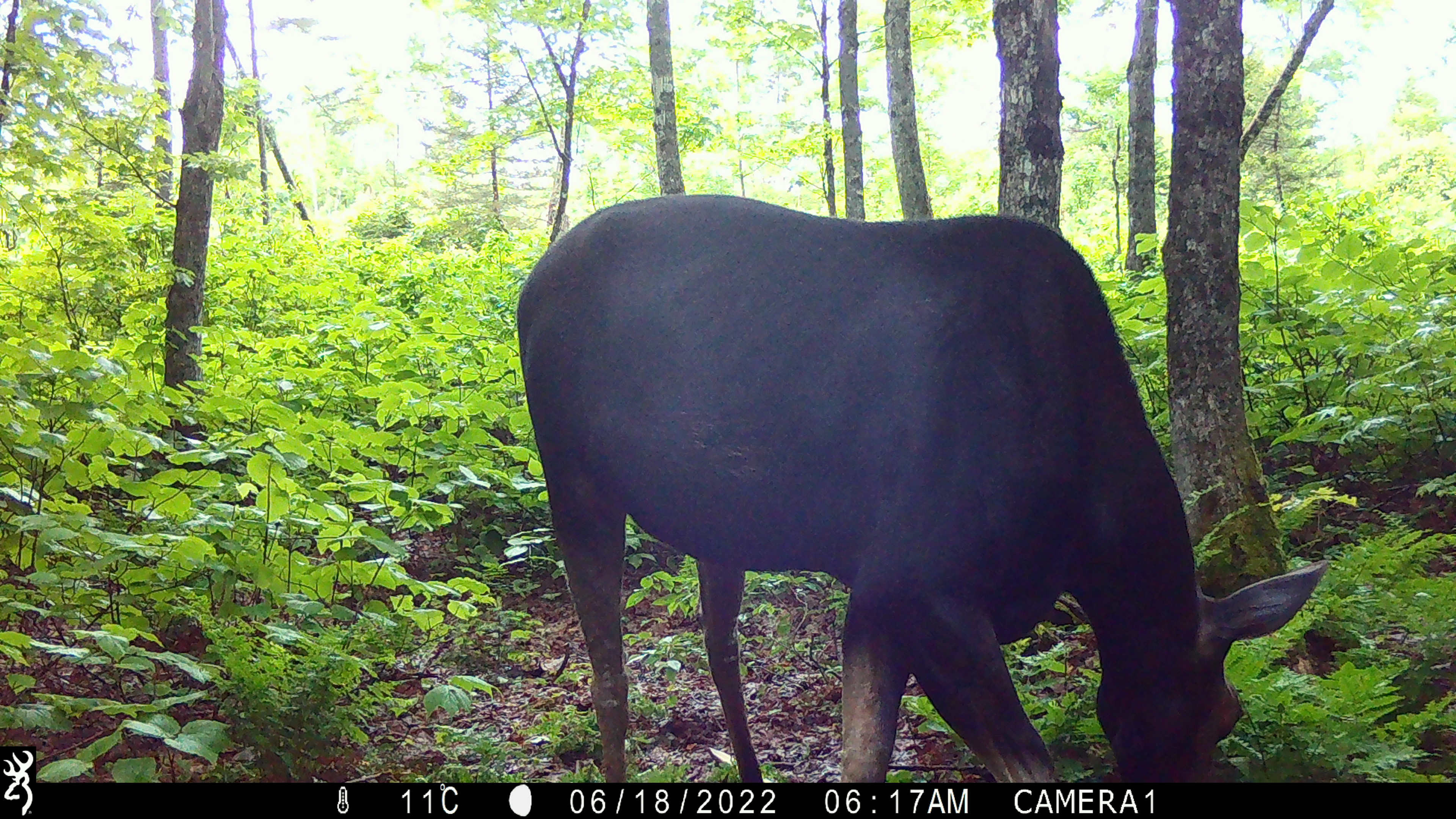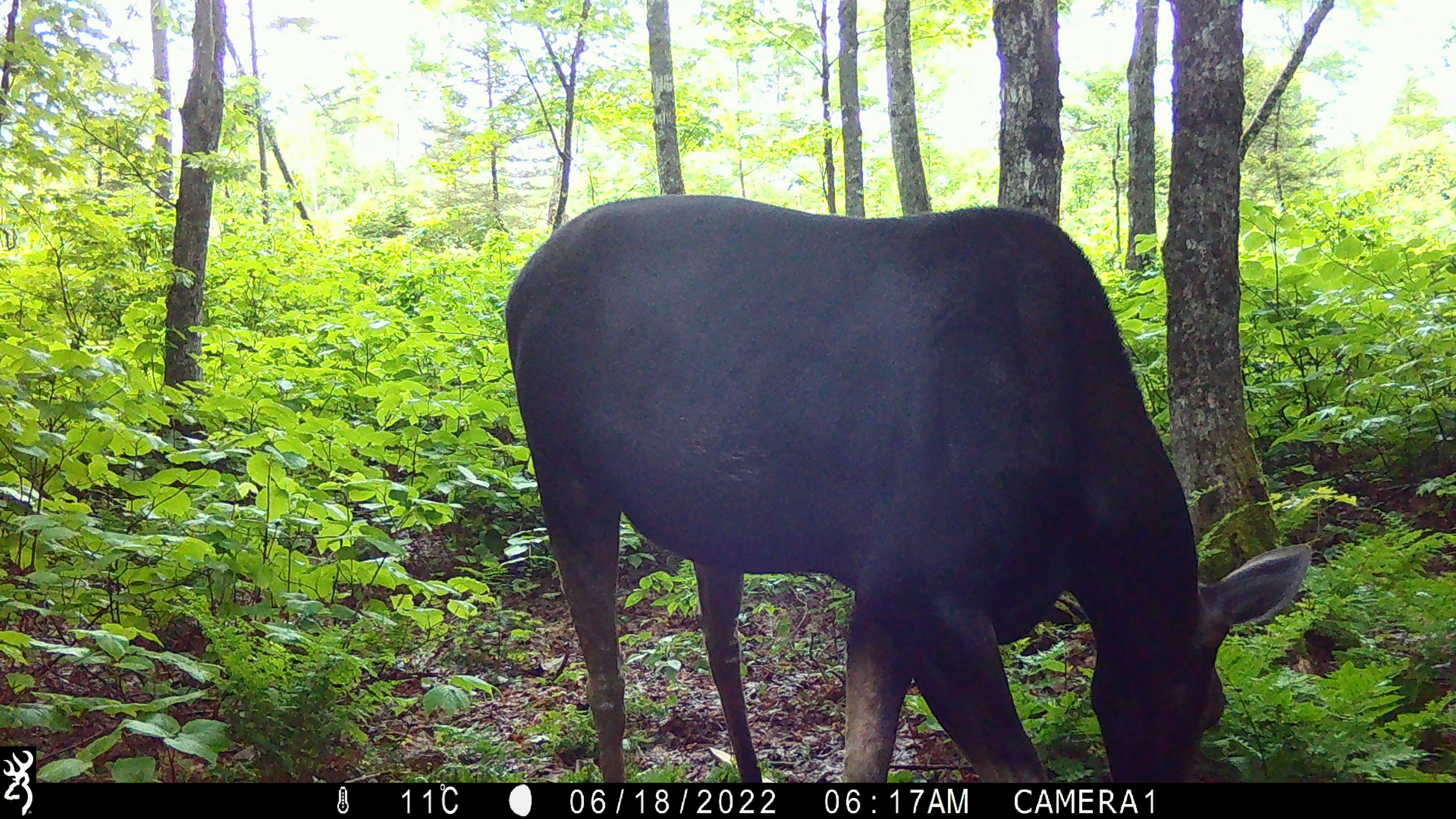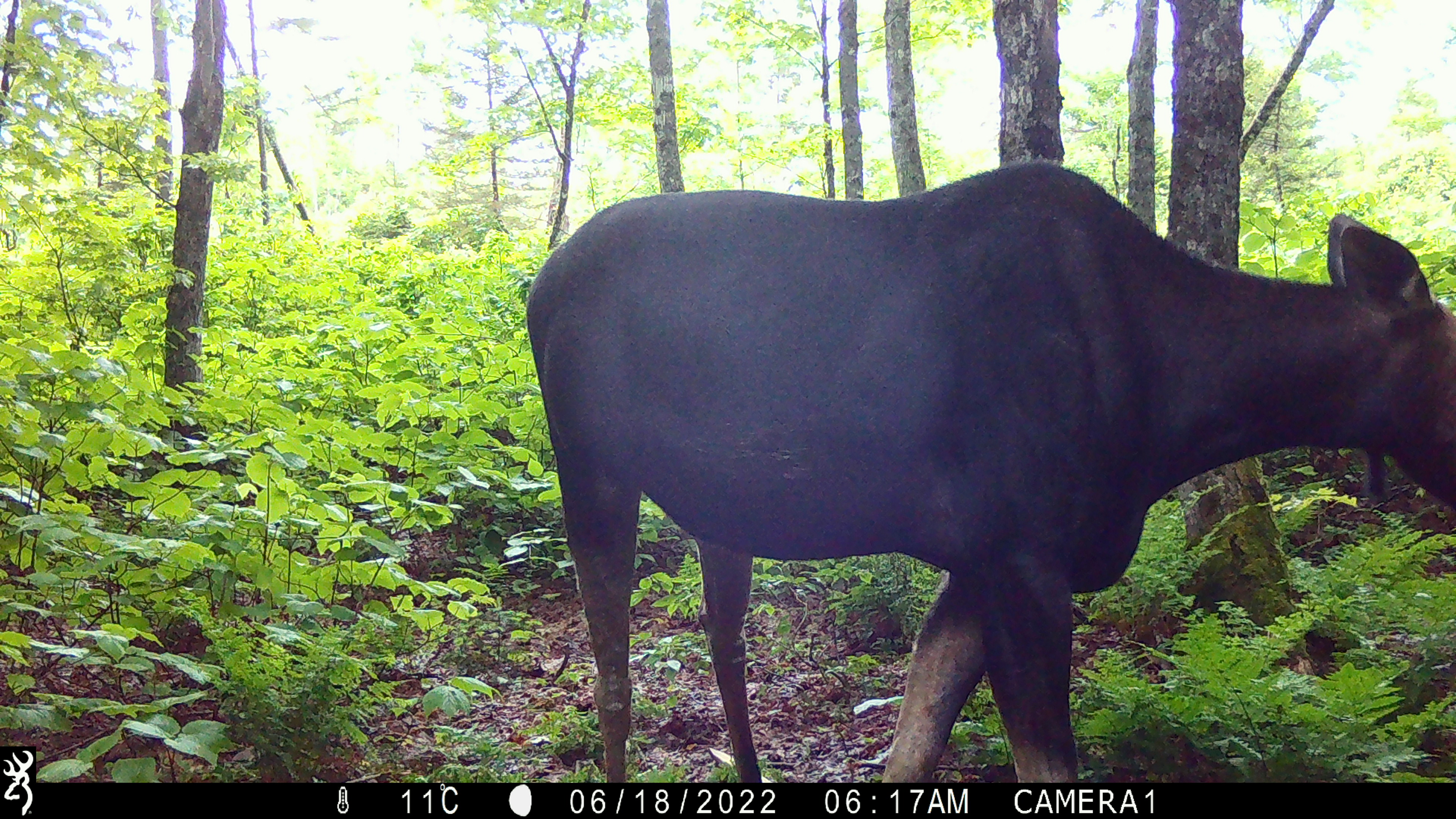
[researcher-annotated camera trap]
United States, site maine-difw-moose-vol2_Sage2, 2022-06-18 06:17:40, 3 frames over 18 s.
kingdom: Animalia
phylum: Chordata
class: Mammalia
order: Artiodactyla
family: Cervidae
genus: Alces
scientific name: Alces alces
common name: moose